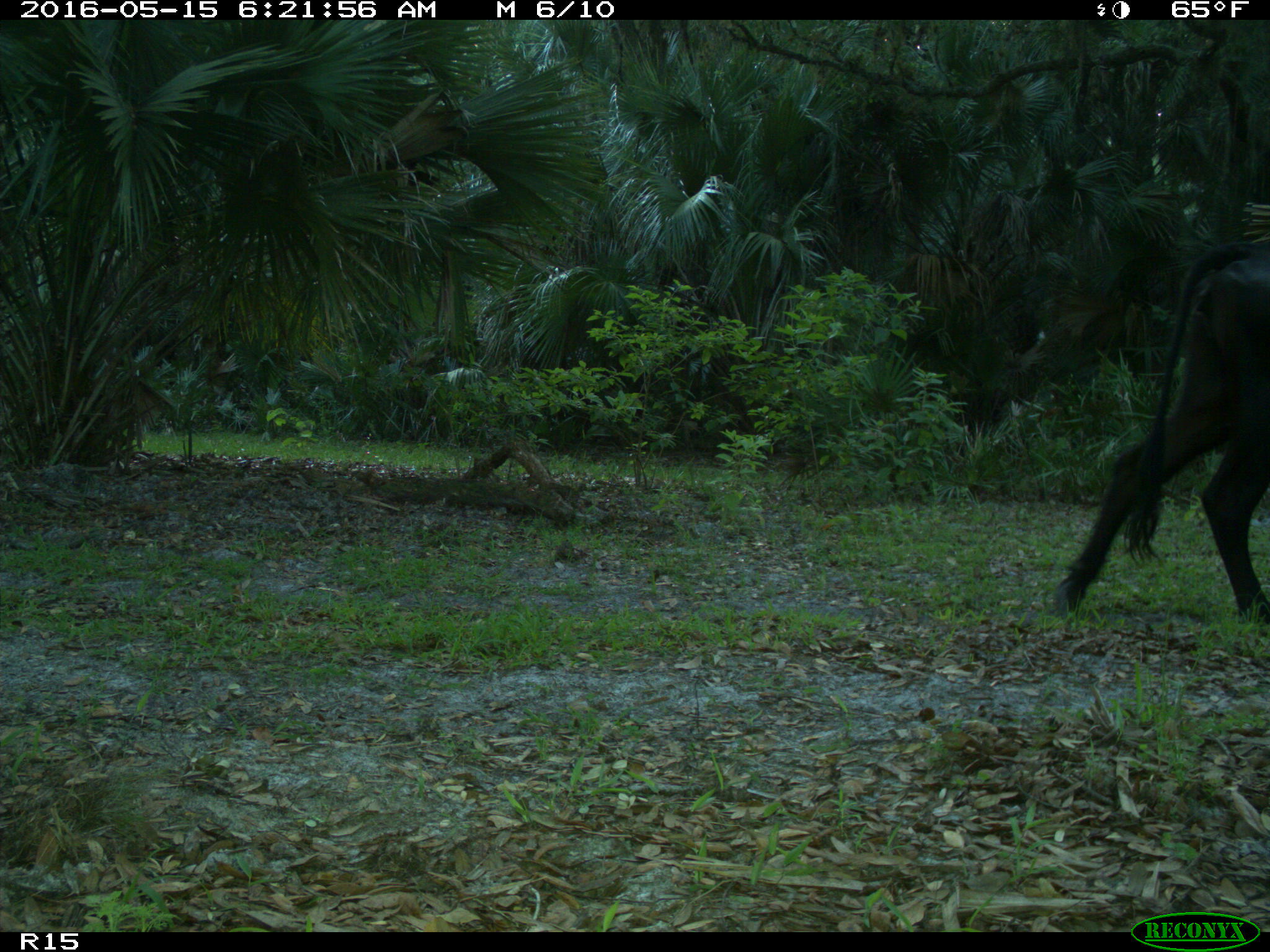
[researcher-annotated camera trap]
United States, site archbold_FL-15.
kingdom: Animalia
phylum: Chordata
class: Mammalia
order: Artiodactyla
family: Bovidae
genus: Bos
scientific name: Bos taurus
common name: domestic cow